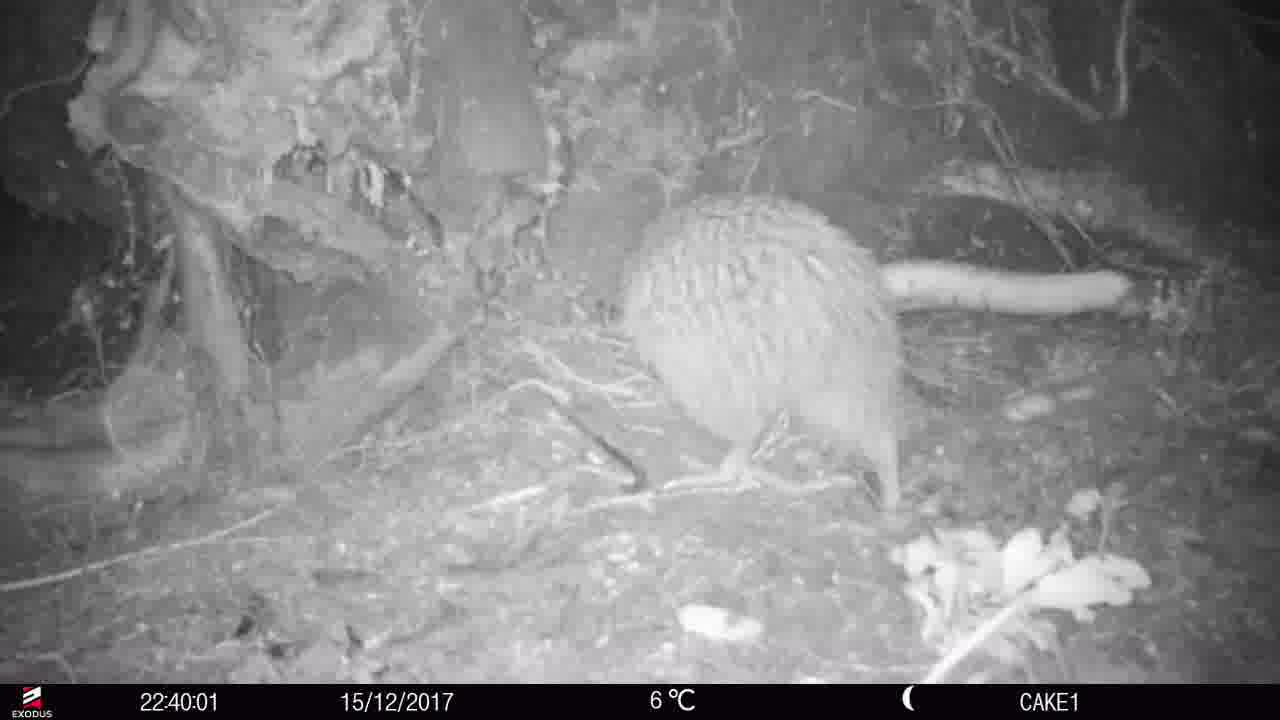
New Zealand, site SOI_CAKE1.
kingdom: Animalia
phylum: Chordata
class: Aves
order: Apterygiformes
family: Apterygidae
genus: Apteryx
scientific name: Apteryx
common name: kiwi